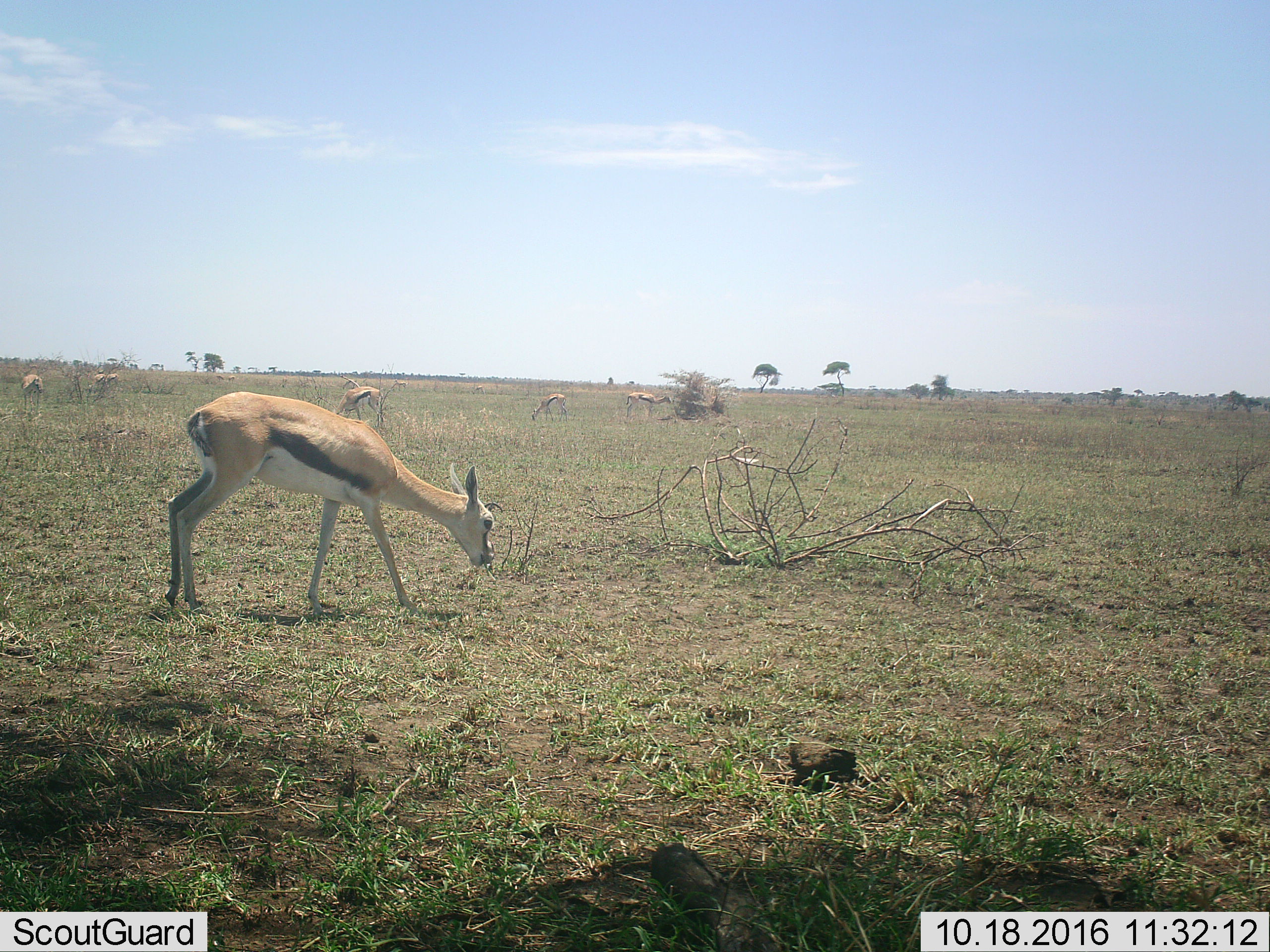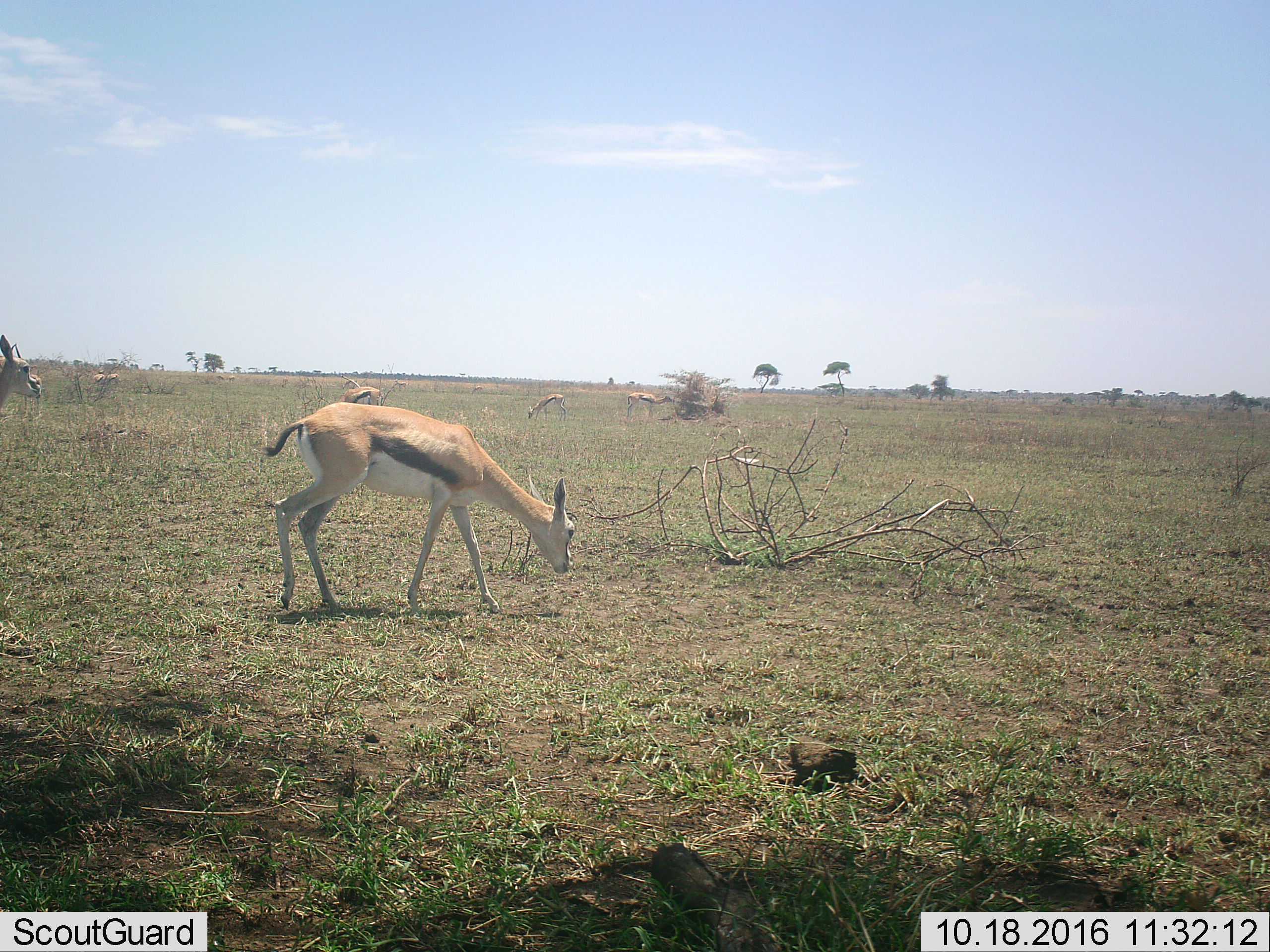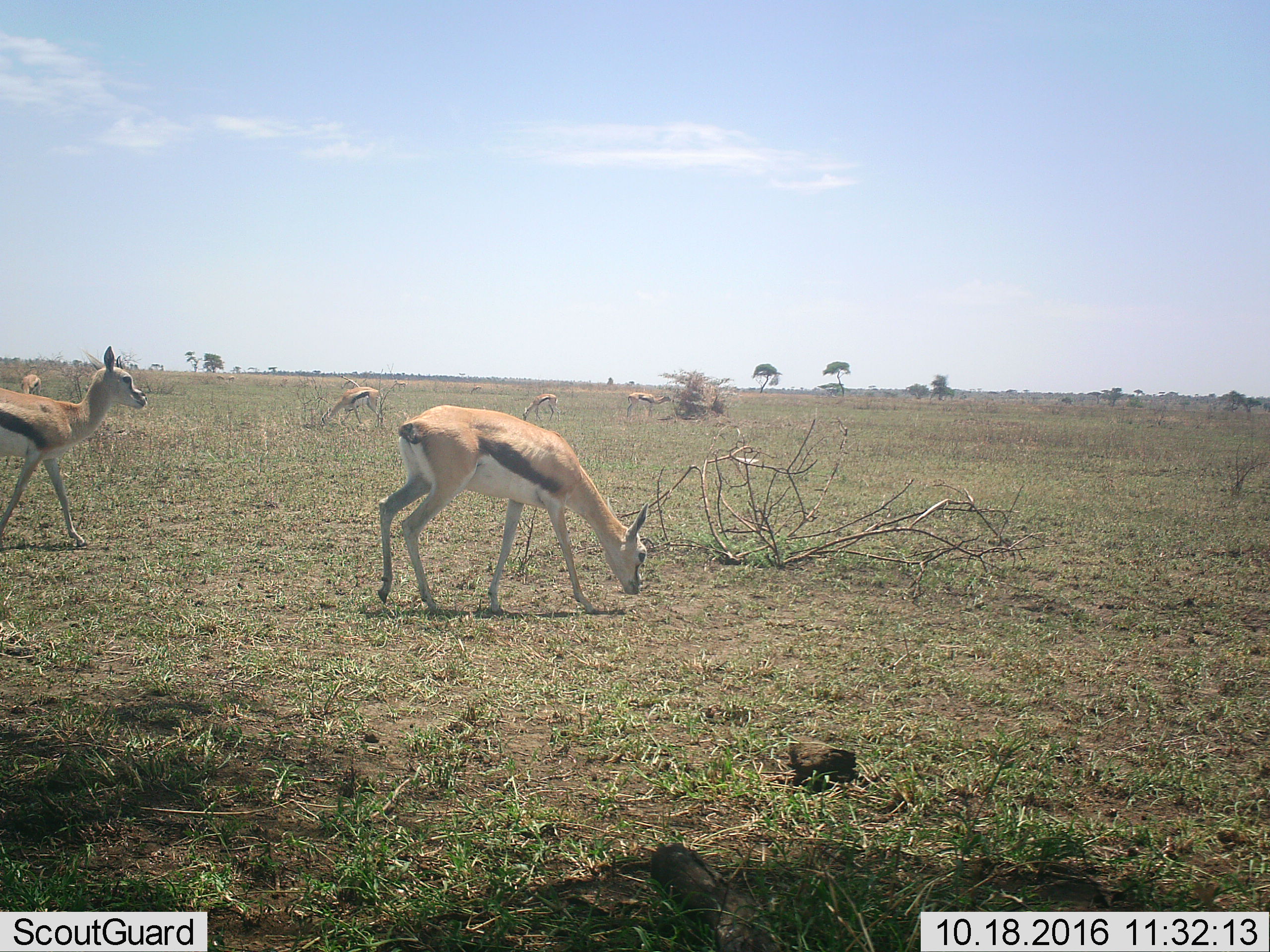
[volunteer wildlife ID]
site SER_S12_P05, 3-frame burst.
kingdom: Animalia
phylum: Chordata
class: Mammalia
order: Artiodactyla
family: Bovidae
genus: Eudorcas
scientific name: Eudorcas thomsonii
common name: thomson's gazelle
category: gazellethomsons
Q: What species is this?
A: Gazellethomsons (thomson's gazelle) (Eudorcas thomsonii).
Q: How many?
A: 8.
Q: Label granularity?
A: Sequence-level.